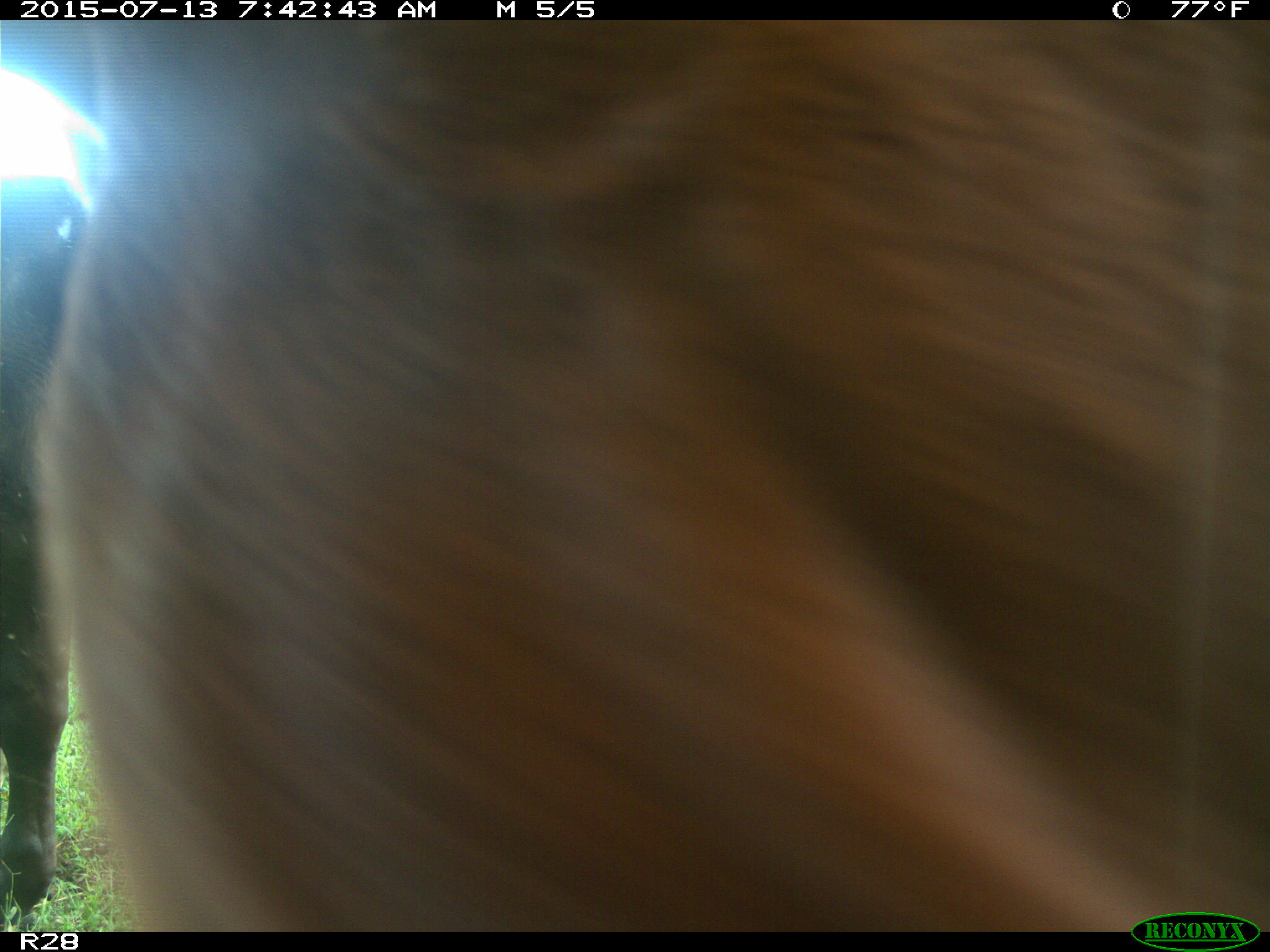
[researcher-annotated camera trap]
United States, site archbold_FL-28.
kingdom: Animalia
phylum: Chordata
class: Mammalia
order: Artiodactyla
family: Bovidae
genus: Bos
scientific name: Bos taurus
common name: domestic cow